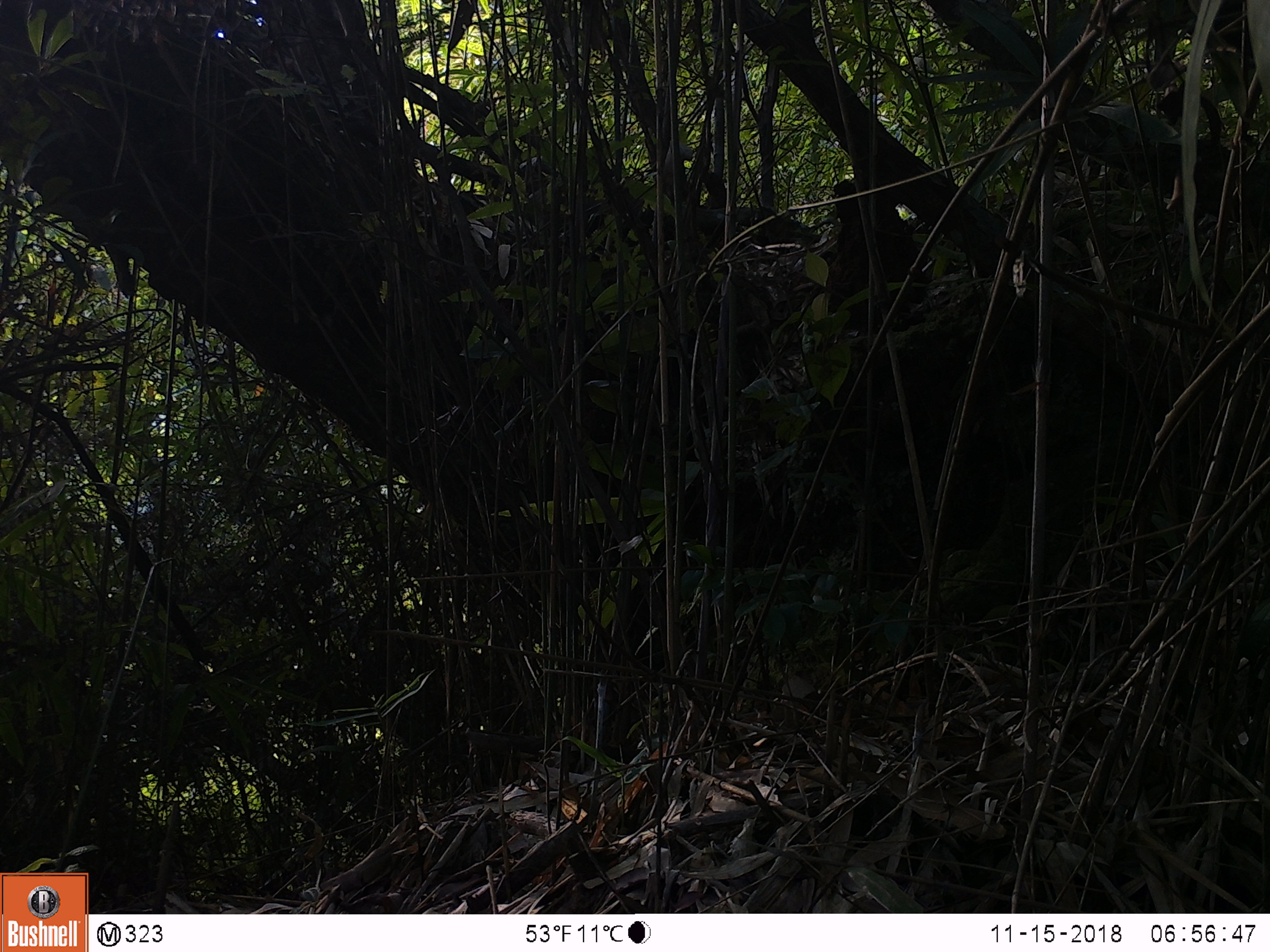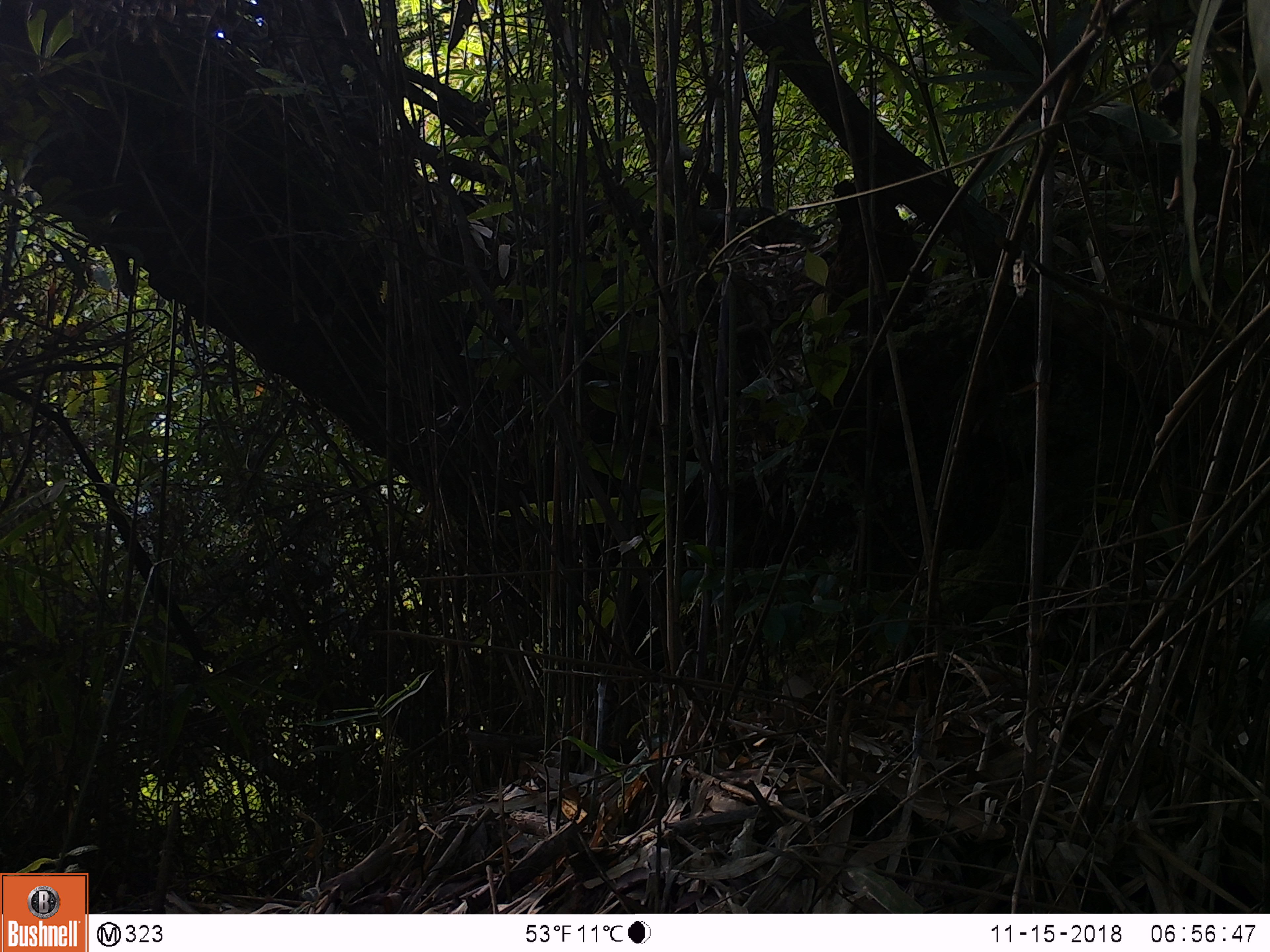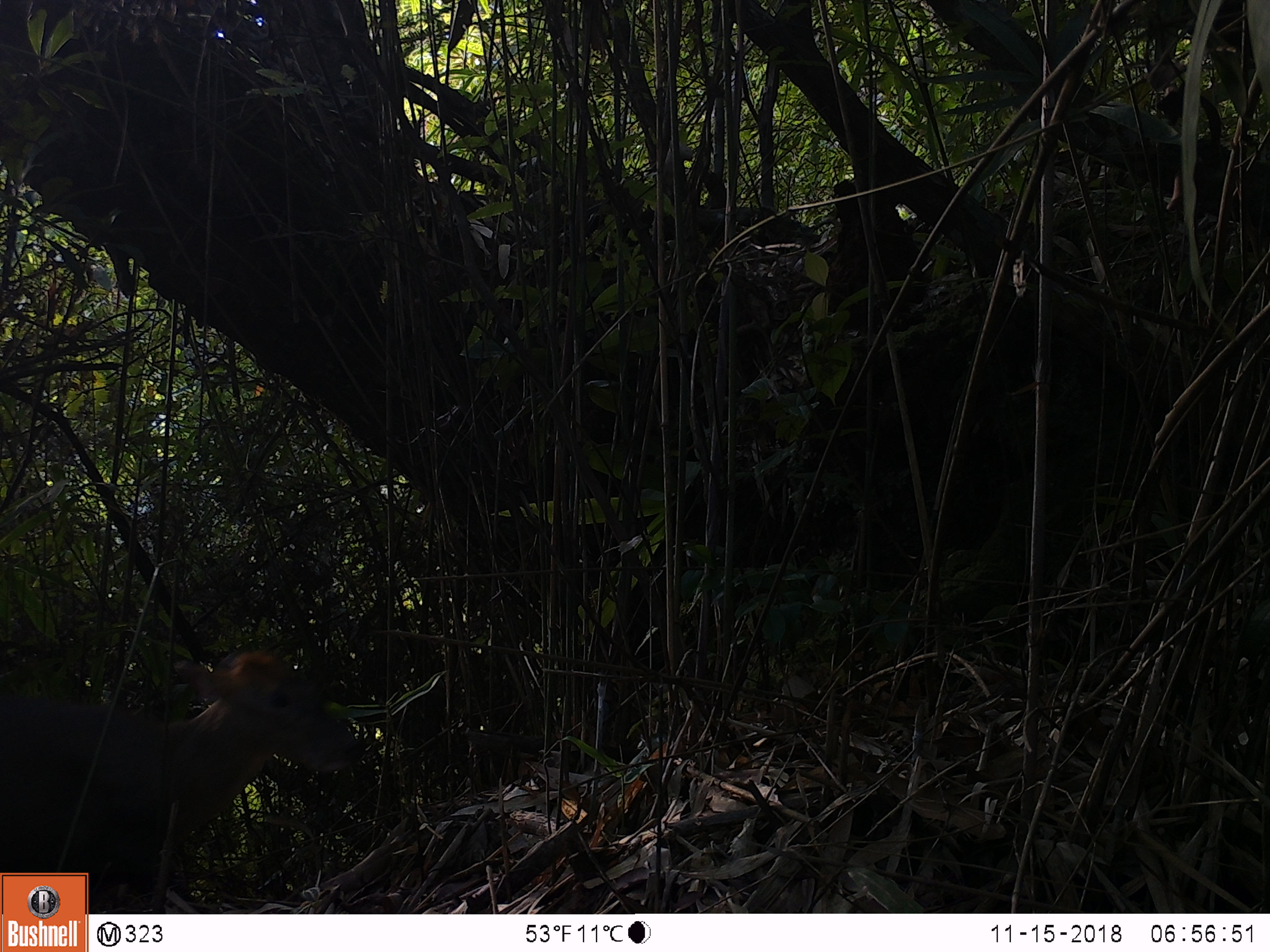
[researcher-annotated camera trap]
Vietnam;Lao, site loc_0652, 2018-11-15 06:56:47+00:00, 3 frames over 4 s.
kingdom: Animalia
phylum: Chordata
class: Mammalia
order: Artiodactyla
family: Cervidae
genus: Muntiacus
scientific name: Muntiacus rooseveltorum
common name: roosevelt's muntjac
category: roosevelts muntjac group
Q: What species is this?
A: Roosevelts muntjac group (roosevelt's muntjac) (Muntiacus rooseveltorum).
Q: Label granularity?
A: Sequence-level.